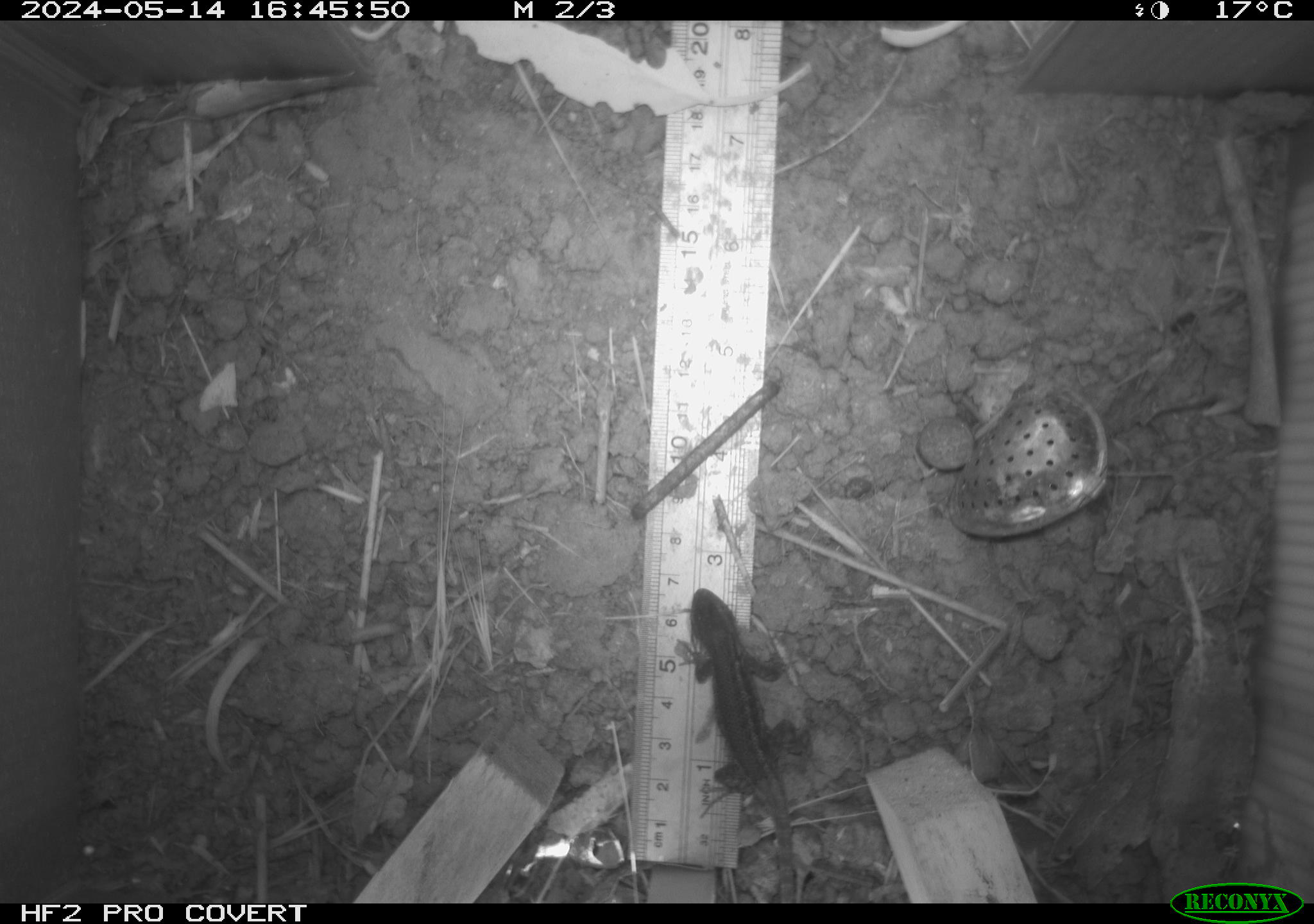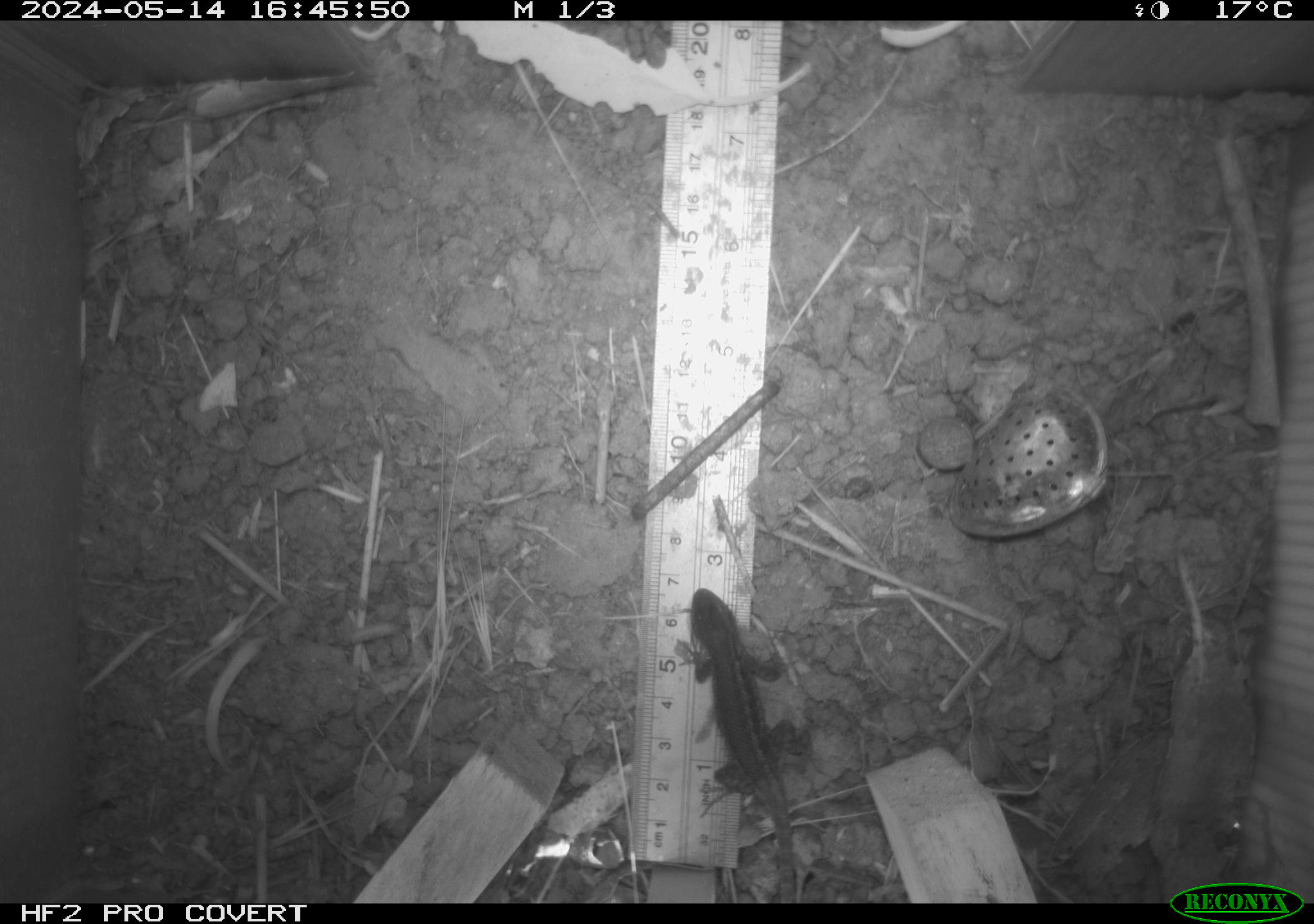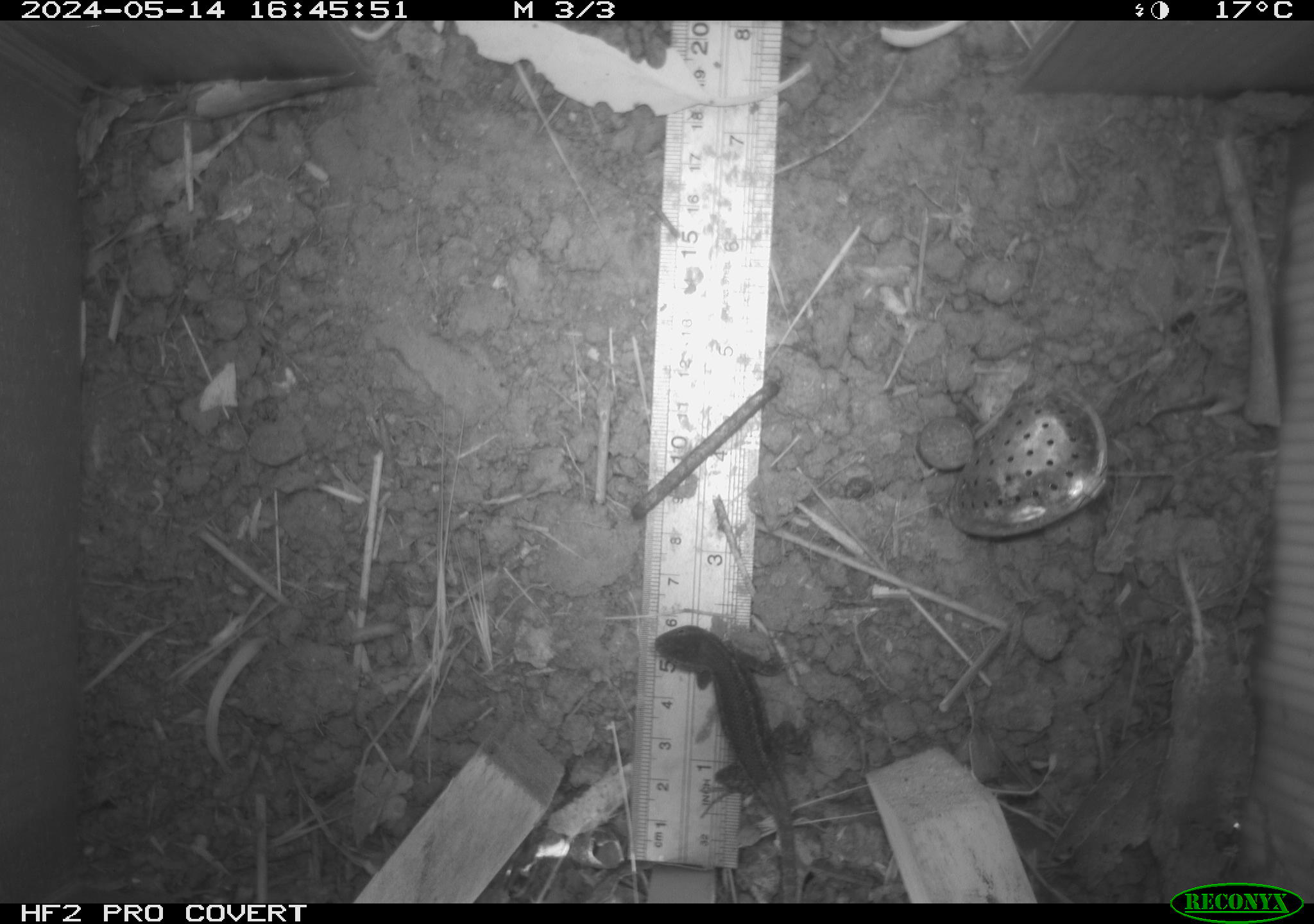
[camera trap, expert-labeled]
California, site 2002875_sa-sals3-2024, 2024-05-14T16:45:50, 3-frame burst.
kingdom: Animalia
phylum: Chordata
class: Reptilia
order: Squamata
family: Phrynosomatidae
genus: Sceloporus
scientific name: Sceloporus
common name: spiny lizards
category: sceloporus species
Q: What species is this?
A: Sceloporus species (spiny lizards) (Sceloporus).